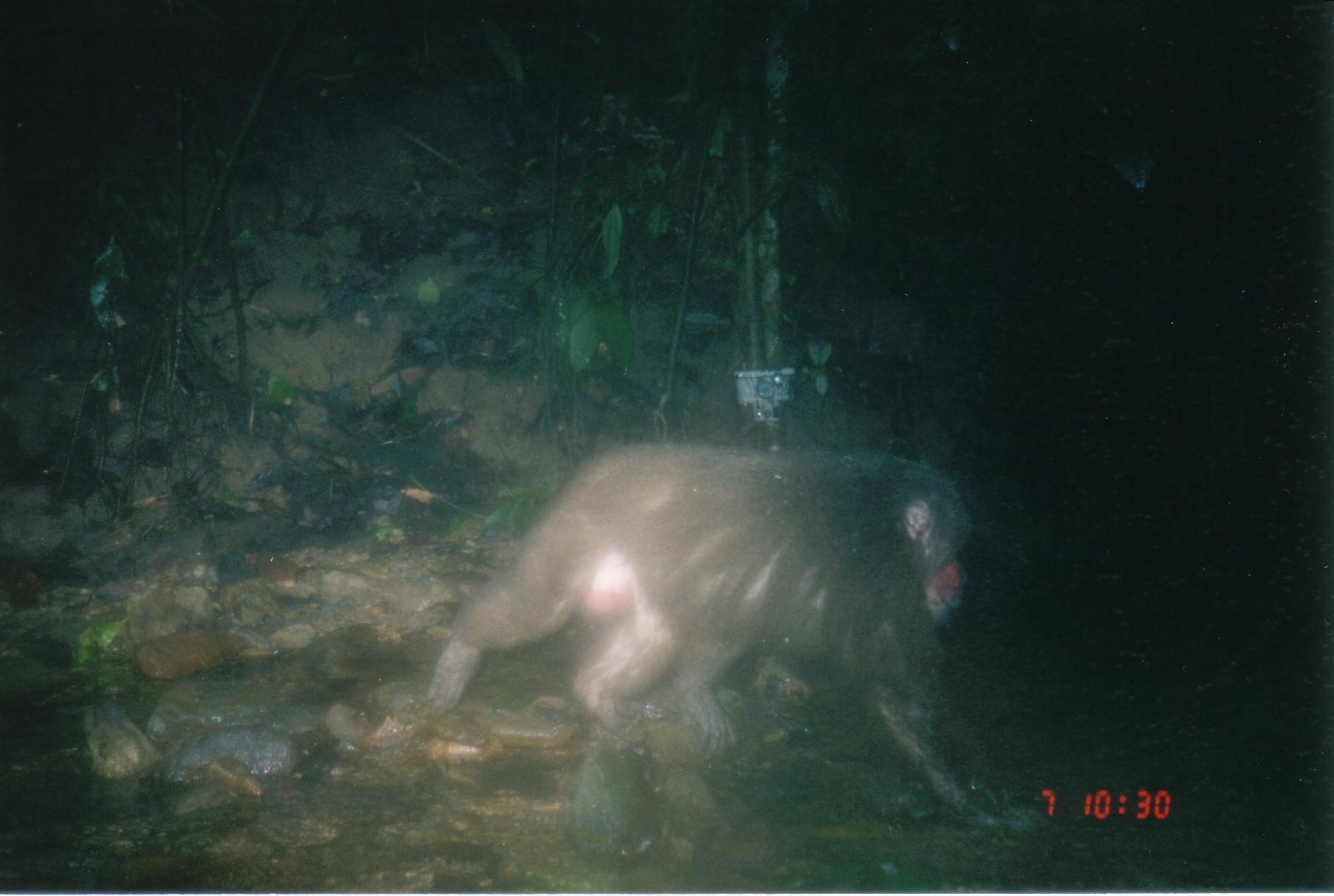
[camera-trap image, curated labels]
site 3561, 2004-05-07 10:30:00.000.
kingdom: Animalia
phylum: Chordata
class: Mammalia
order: Primates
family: Cercopithecidae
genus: Macaca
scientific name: Macaca arctoides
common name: stump-tailed macaque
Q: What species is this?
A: Macaca arctoides (stump-tailed macaque).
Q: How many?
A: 1.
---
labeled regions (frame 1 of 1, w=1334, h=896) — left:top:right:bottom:
macaca arctoides: 421:438:1048:839